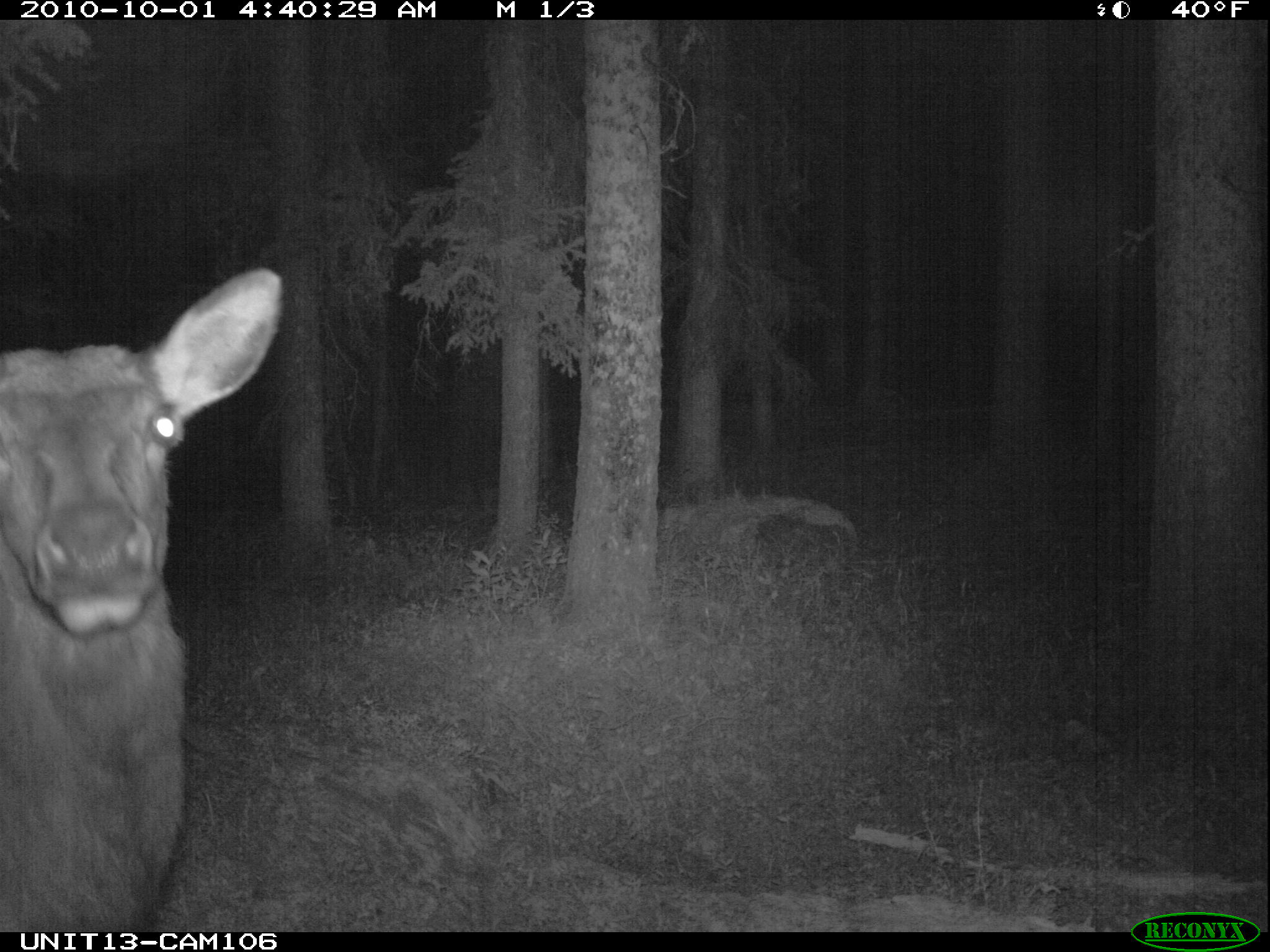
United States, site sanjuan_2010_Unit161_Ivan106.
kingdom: Animalia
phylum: Chordata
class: Mammalia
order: Artiodactyla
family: Cervidae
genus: Cervus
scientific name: Cervus elaphus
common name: red deer